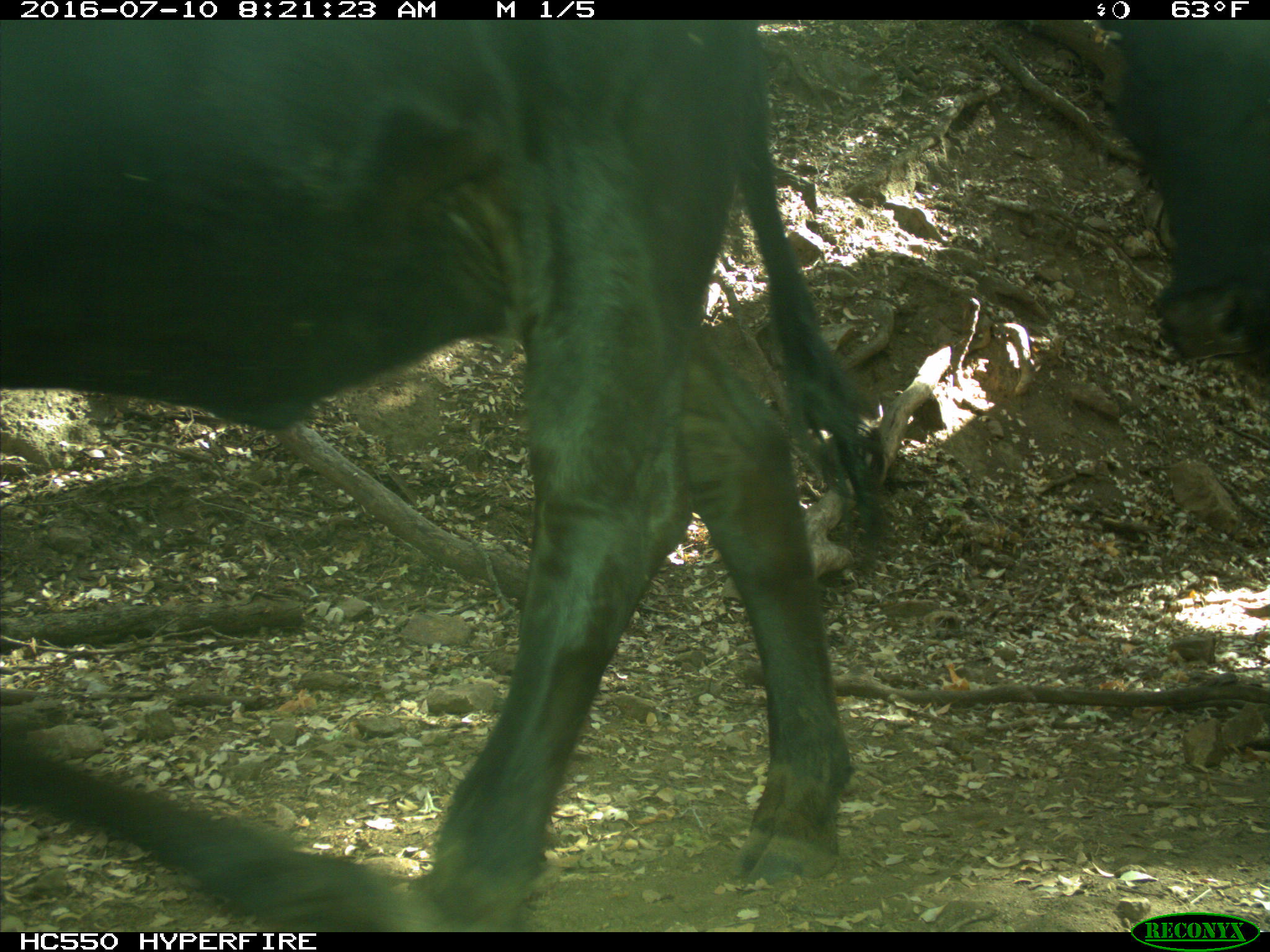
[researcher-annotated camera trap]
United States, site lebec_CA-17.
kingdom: Animalia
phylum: Chordata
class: Mammalia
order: Artiodactyla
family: Bovidae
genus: Bos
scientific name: Bos taurus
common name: domestic cow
Bos taurus (domestic cow).